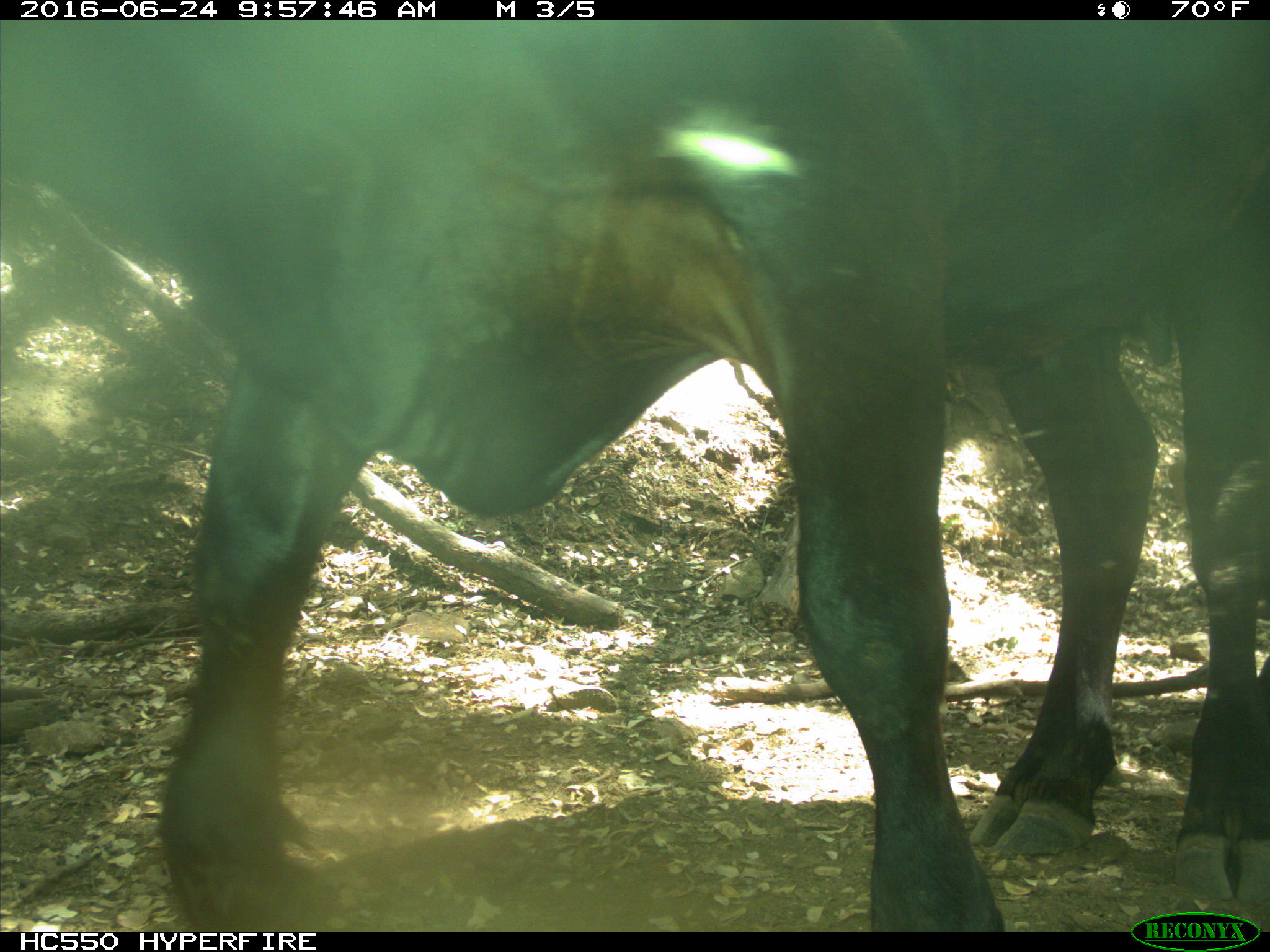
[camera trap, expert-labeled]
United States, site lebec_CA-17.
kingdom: Animalia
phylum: Chordata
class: Mammalia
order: Artiodactyla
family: Bovidae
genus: Bos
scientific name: Bos taurus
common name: domestic cow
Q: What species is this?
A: Bos taurus (domestic cow).